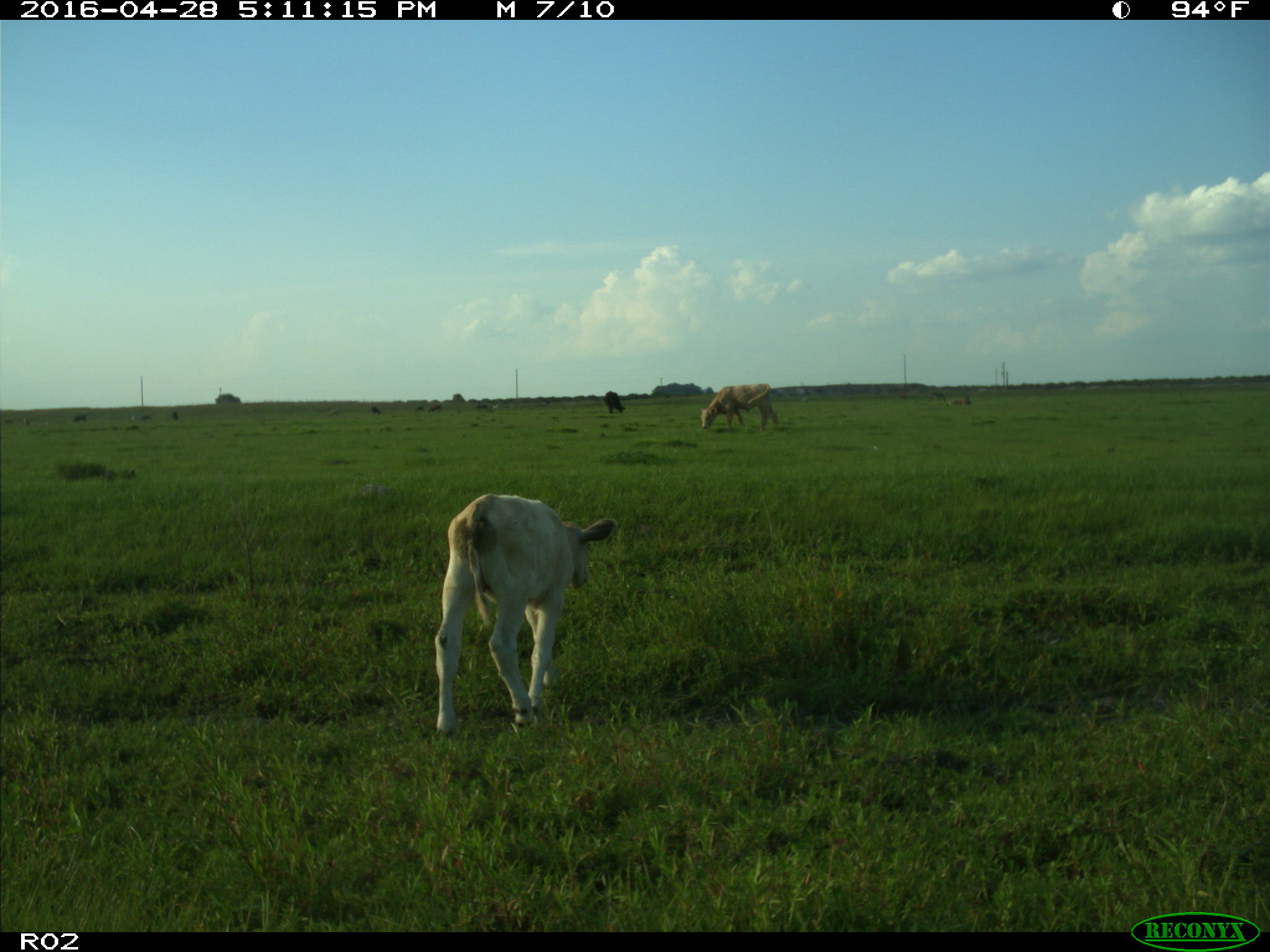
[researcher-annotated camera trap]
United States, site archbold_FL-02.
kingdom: Animalia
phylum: Chordata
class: Mammalia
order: Artiodactyla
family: Bovidae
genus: Bos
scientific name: Bos taurus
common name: domestic cow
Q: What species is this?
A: Bos taurus (domestic cow).